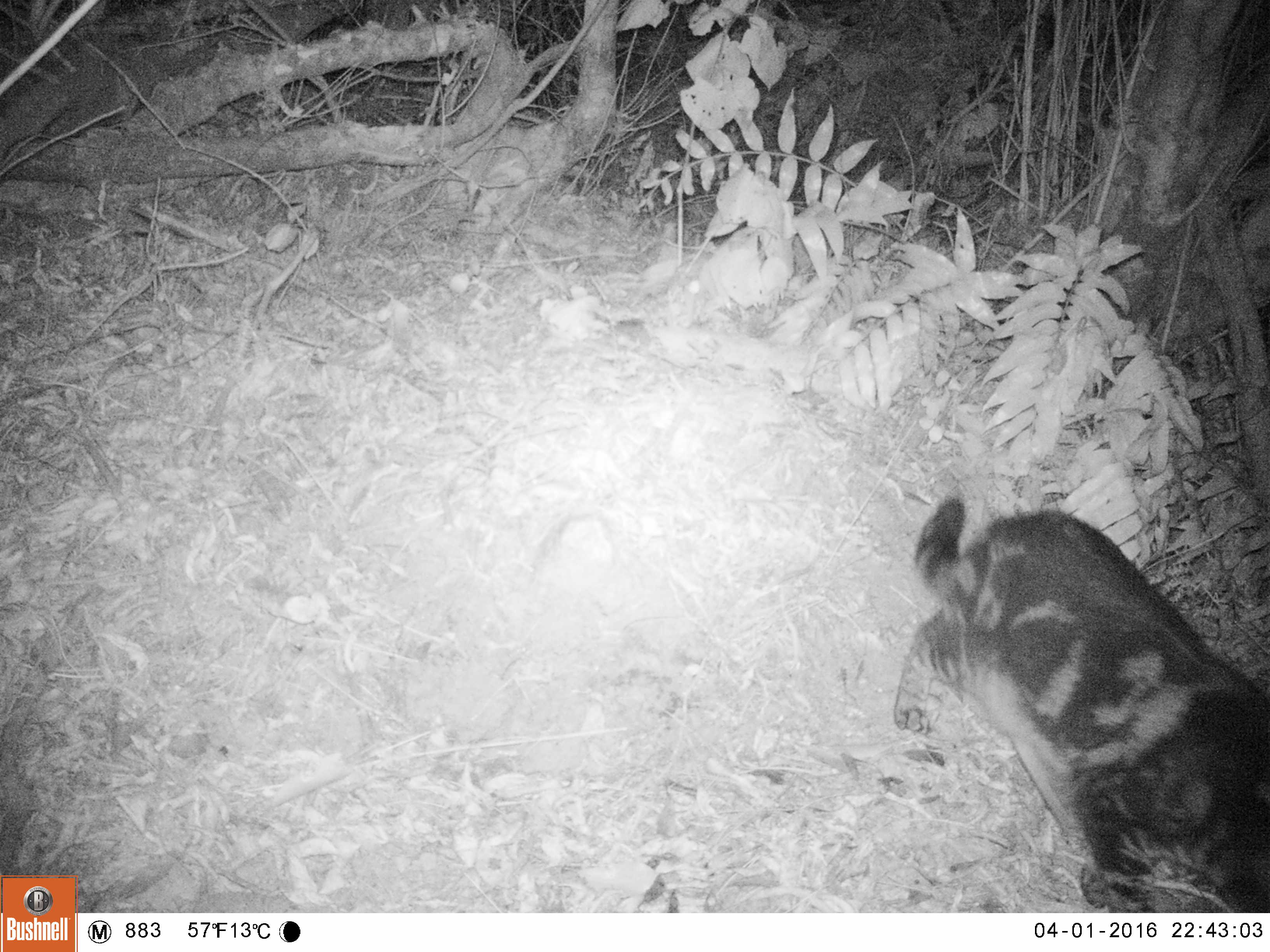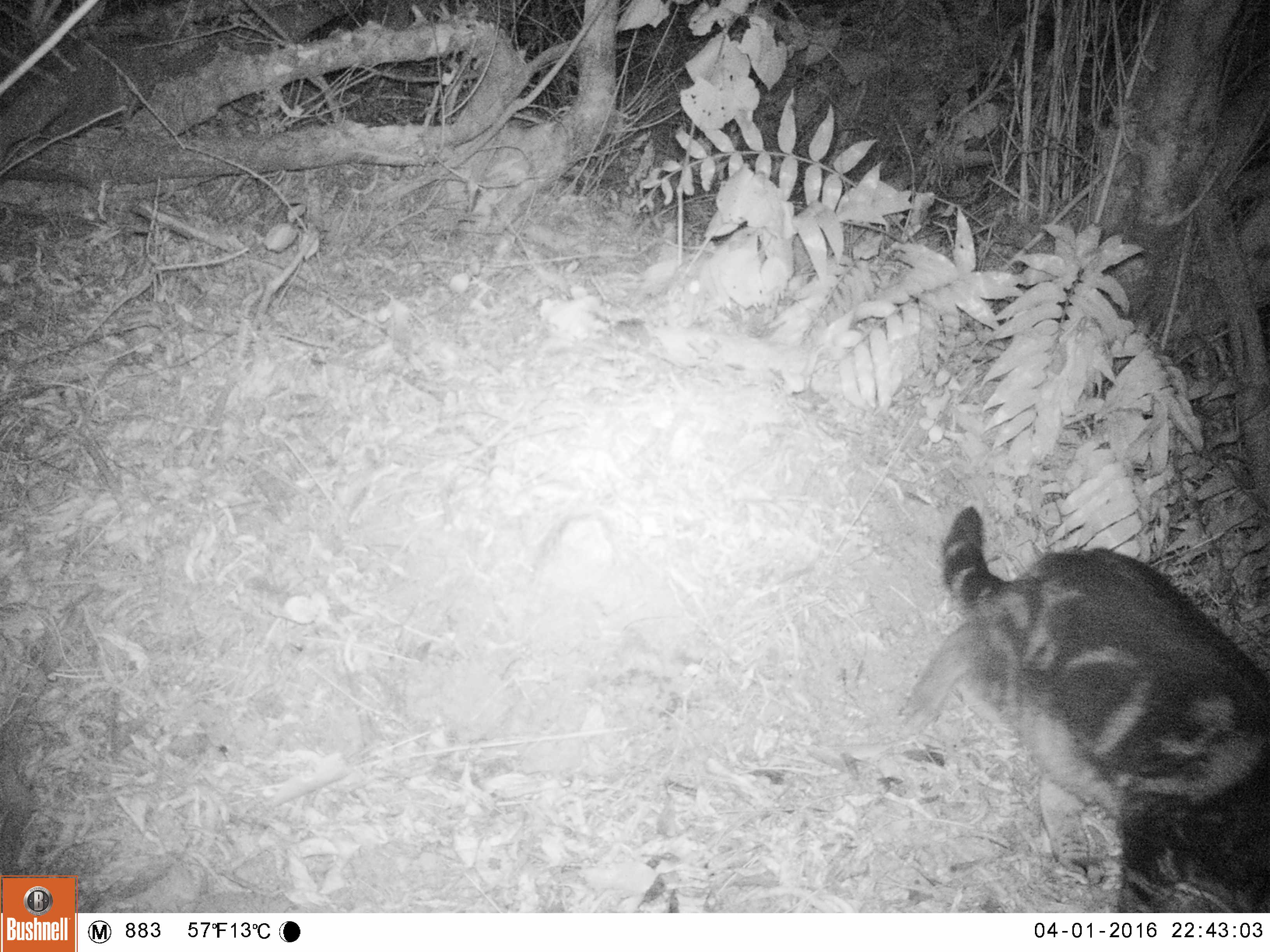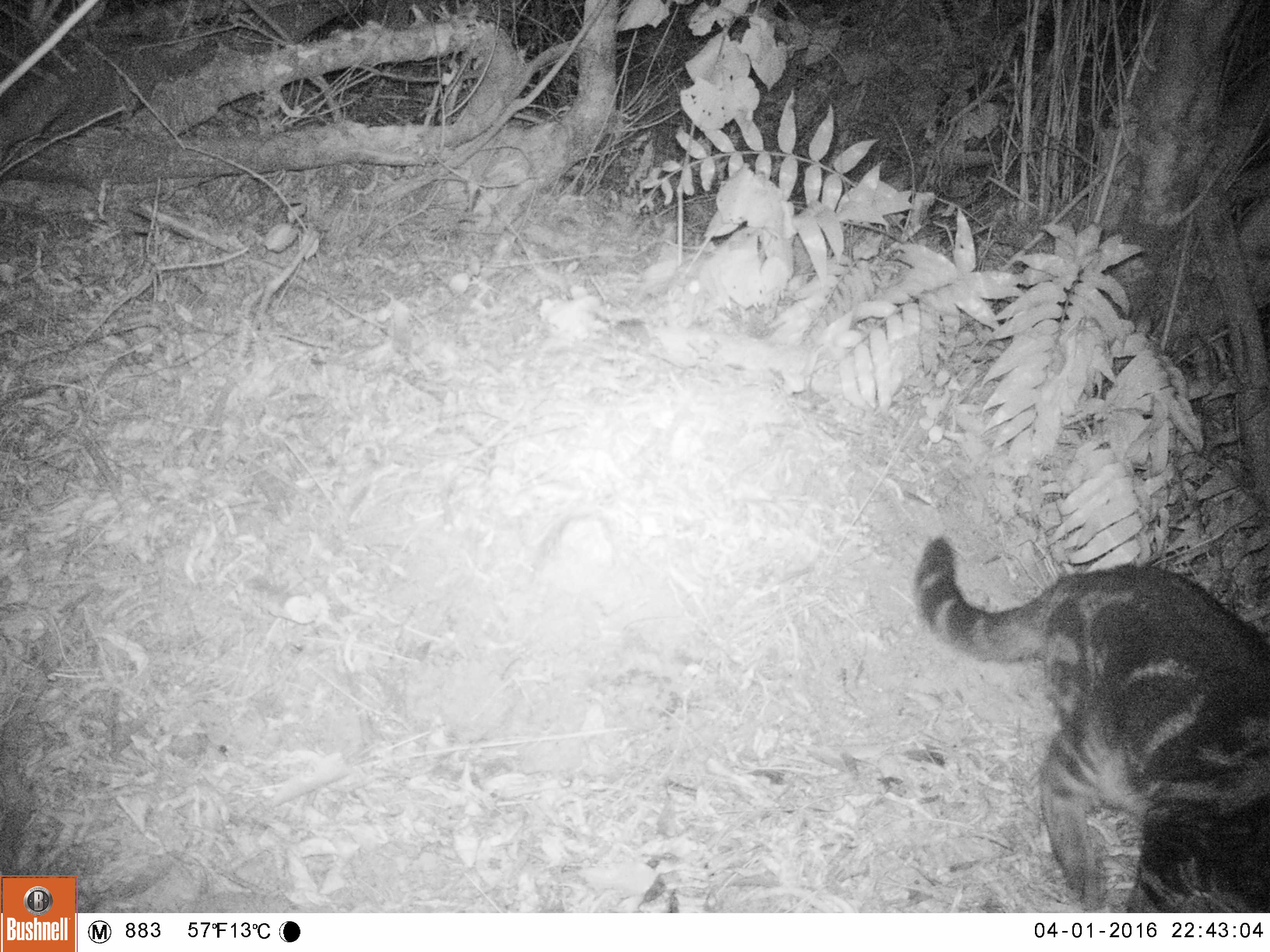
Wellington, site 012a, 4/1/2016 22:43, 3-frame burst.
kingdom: Animalia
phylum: Chordata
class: Mammalia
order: Carnivora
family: Felidae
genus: Felis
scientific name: Felis catus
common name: cat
Cat (Felis catus).